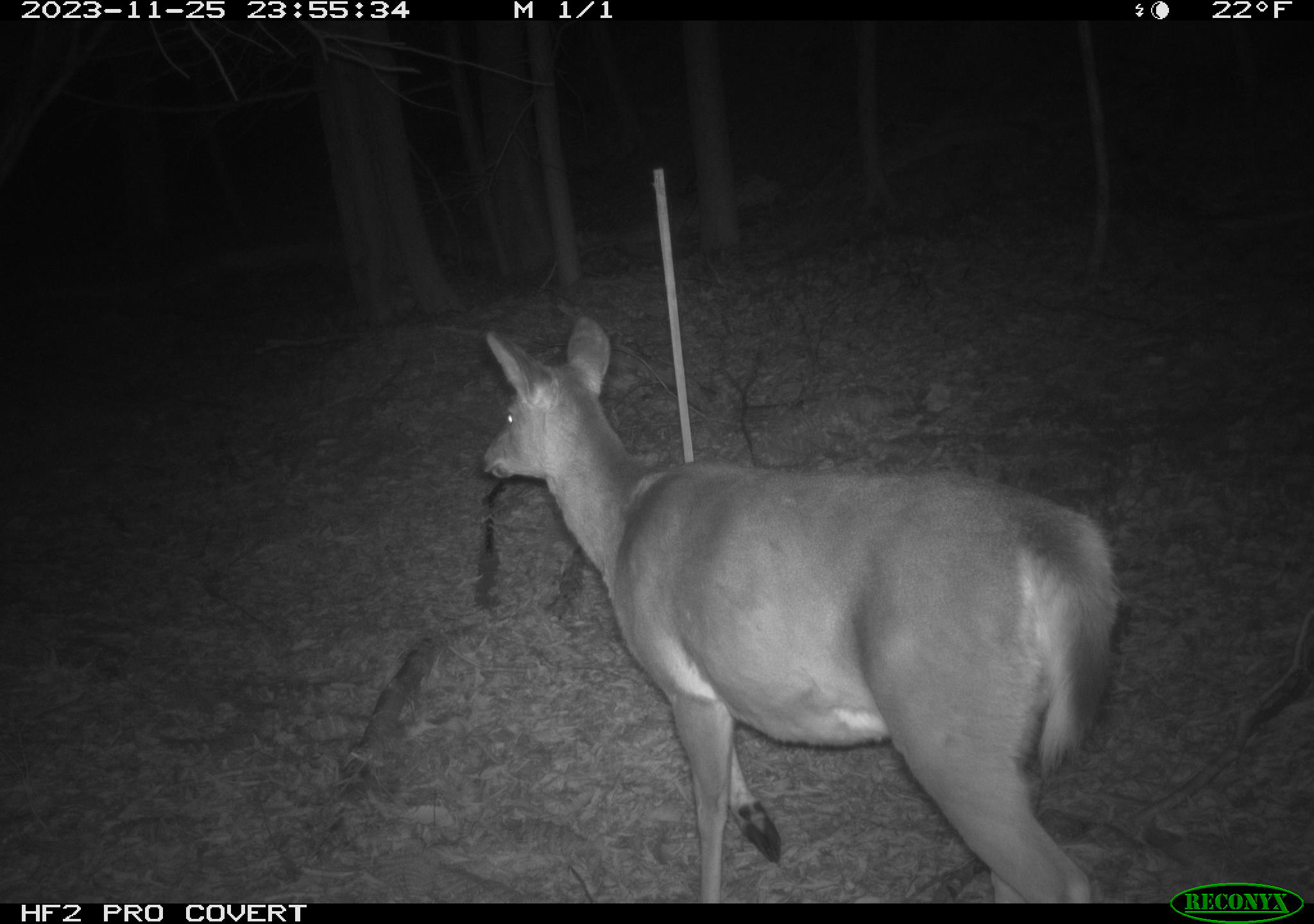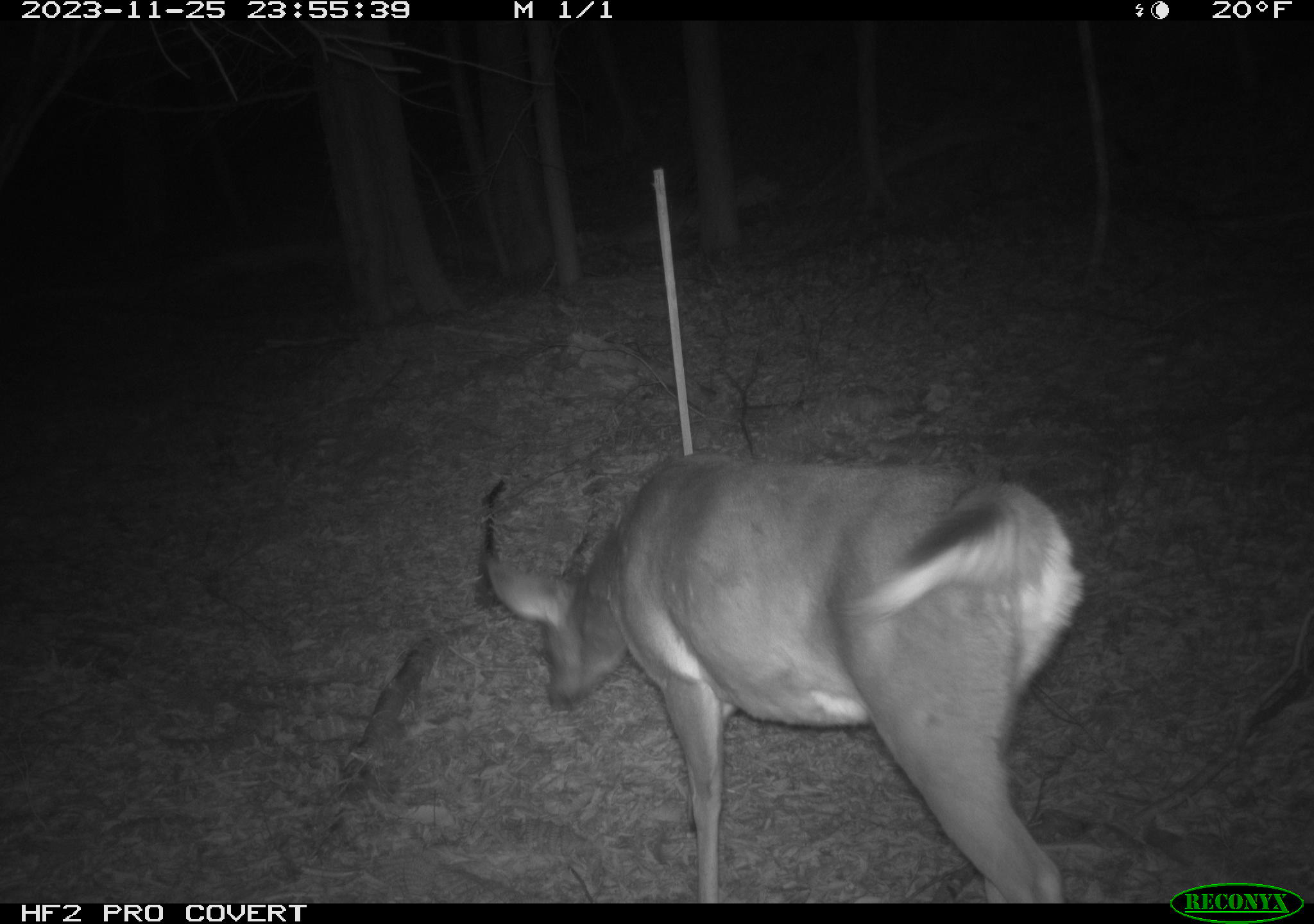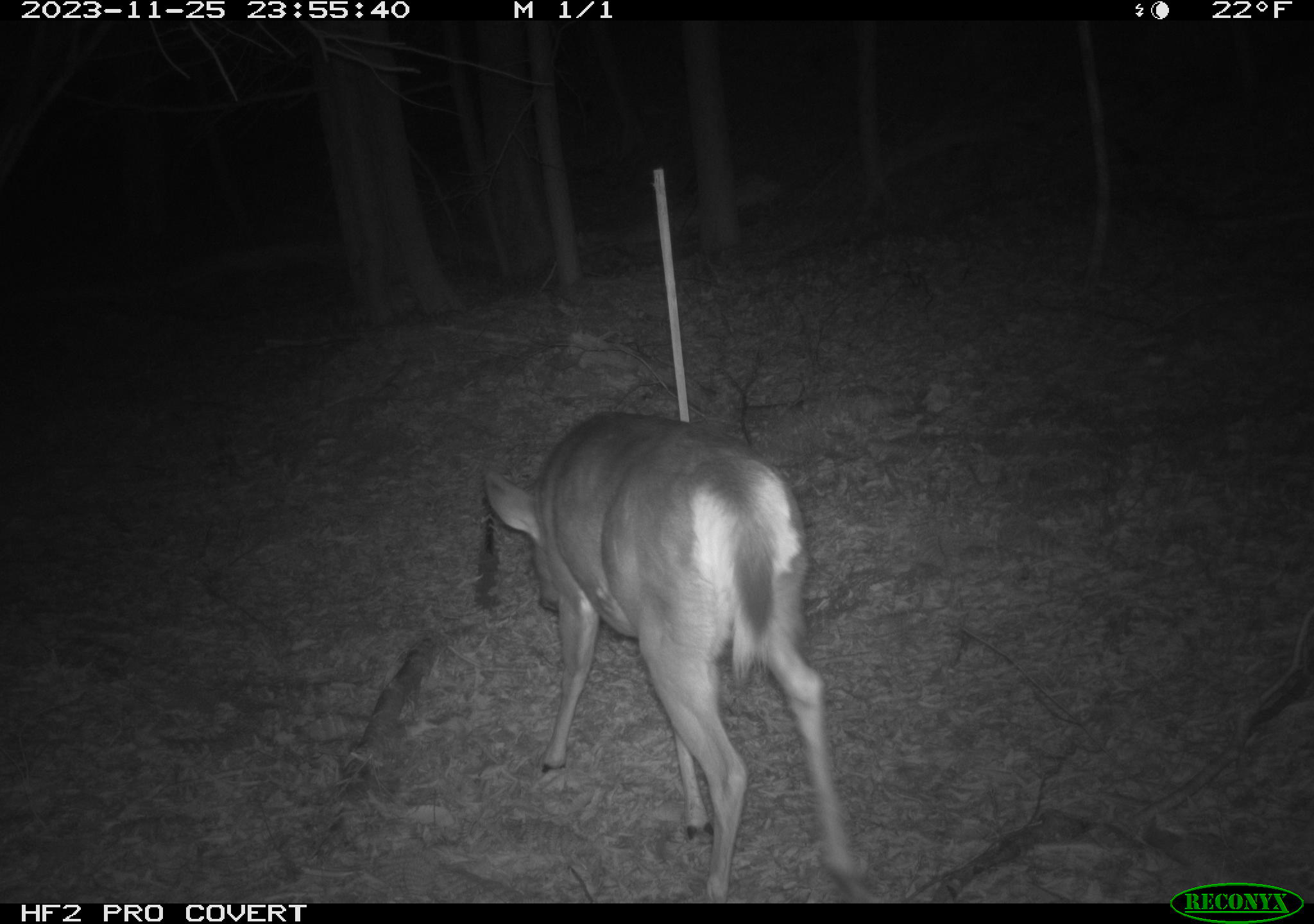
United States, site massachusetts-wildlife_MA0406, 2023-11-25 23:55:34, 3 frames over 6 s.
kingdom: Animalia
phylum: Chordata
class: Mammalia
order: Artiodactyla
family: Cervidae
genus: Odocoileus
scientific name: Odocoileus virginianus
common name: white-tailed deer